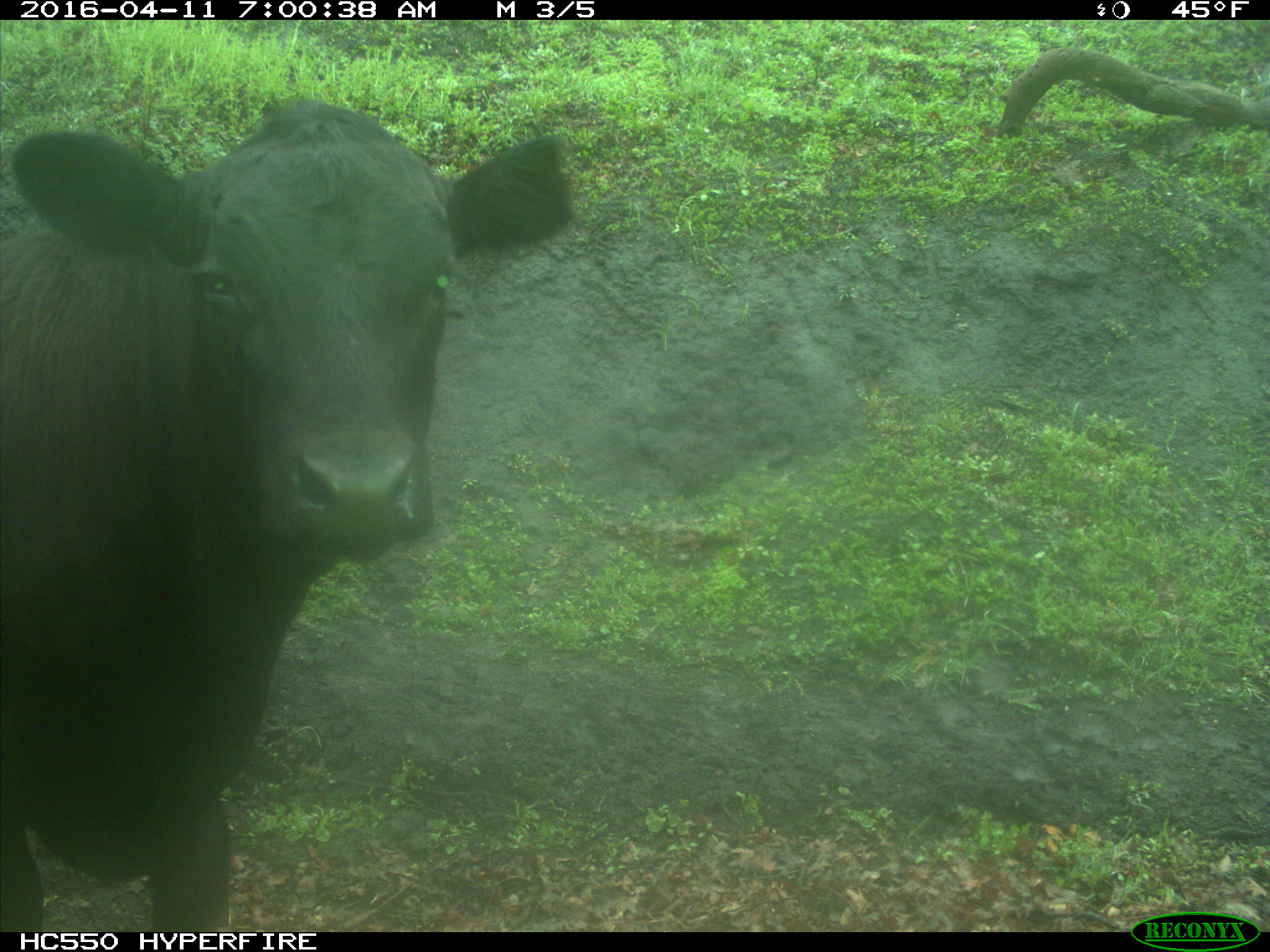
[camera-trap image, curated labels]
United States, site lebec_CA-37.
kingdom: Animalia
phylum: Chordata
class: Mammalia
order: Artiodactyla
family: Bovidae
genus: Bos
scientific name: Bos taurus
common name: domestic cow